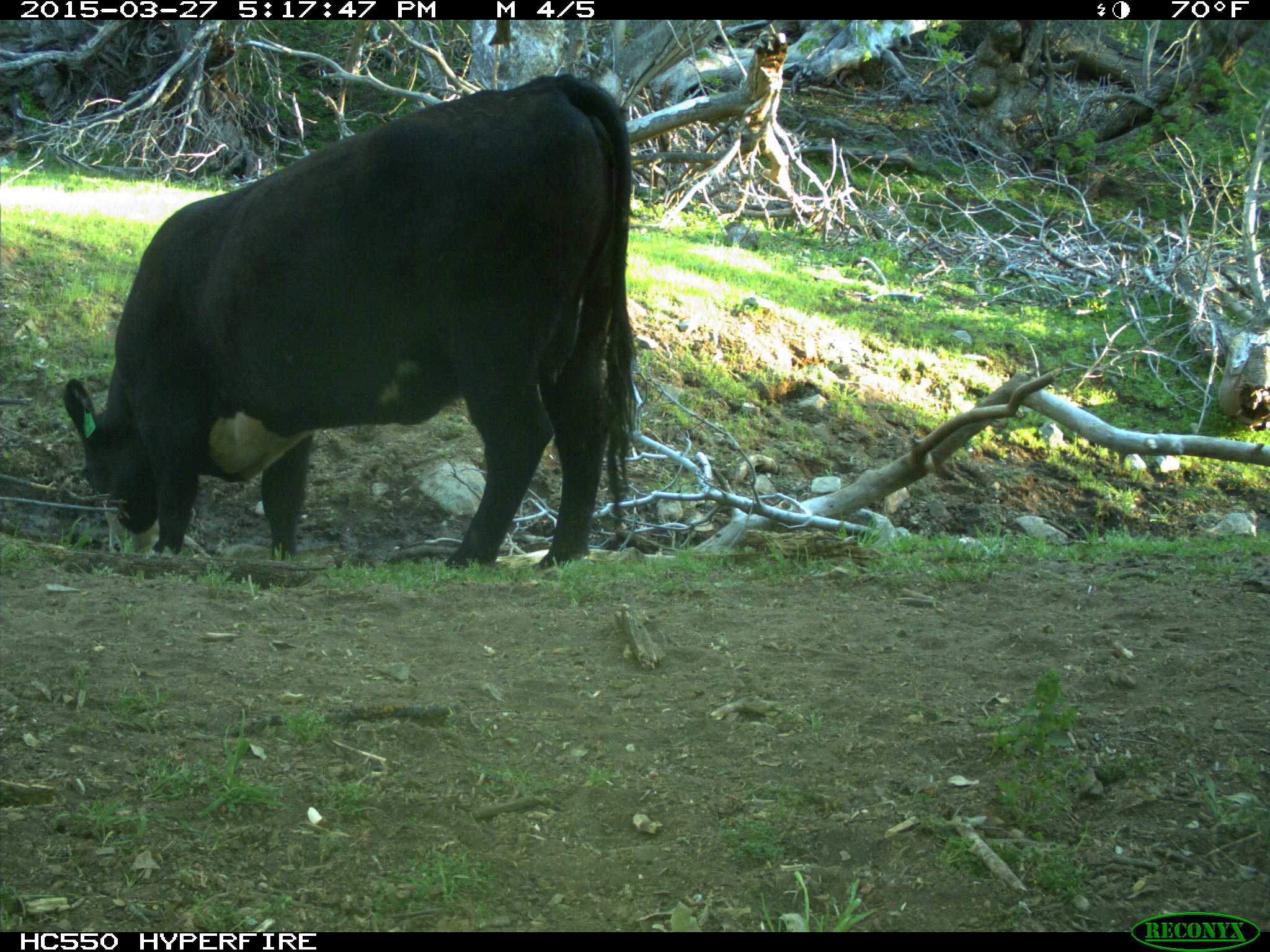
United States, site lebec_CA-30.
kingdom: Animalia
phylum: Chordata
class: Mammalia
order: Artiodactyla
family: Bovidae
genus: Bos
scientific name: Bos taurus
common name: domestic cow